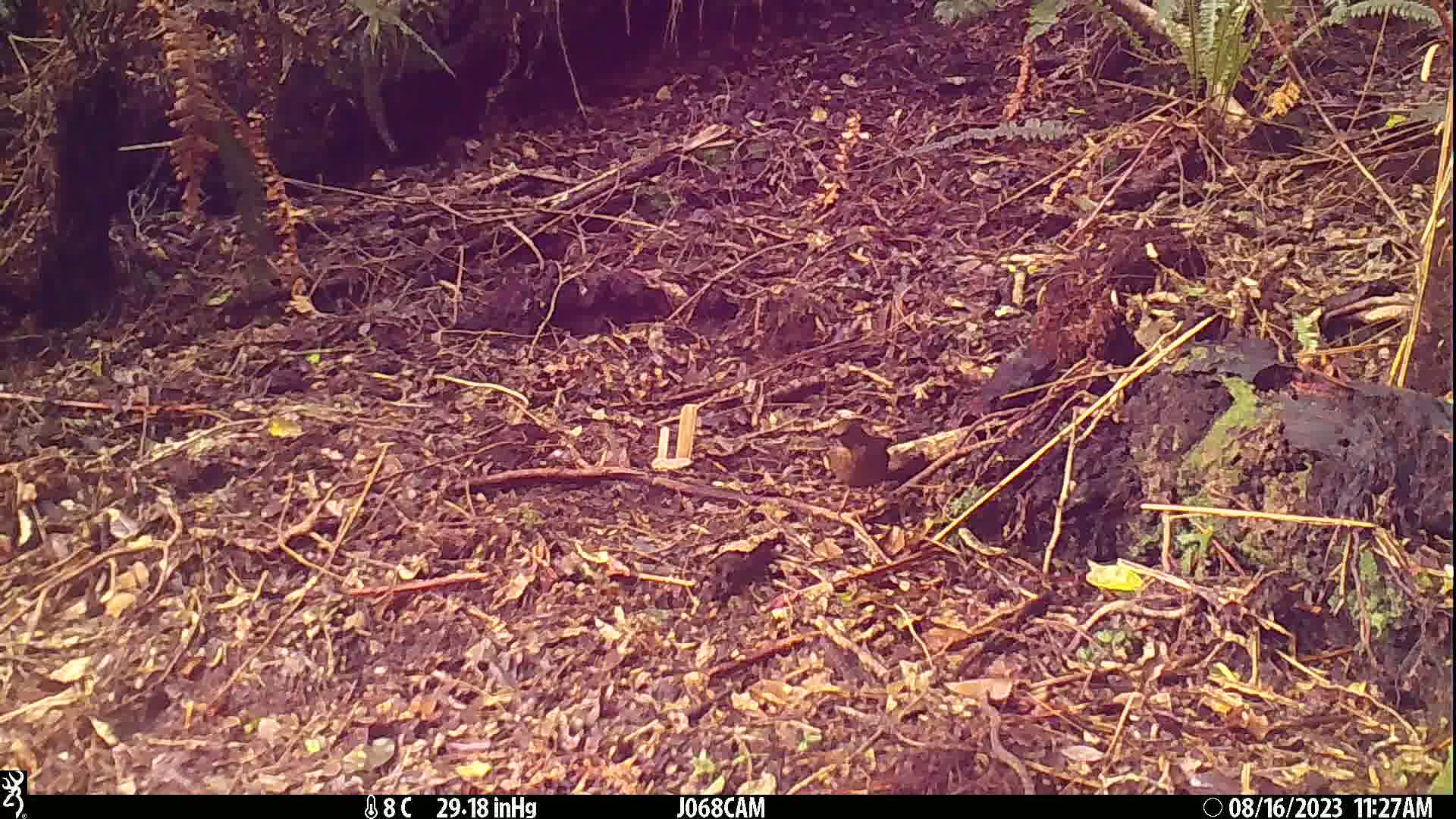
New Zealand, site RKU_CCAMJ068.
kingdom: Animalia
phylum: Chordata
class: Aves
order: Passeriformes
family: Turdidae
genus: Turdus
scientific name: Turdus merula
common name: eurasian blackbird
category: blackbird